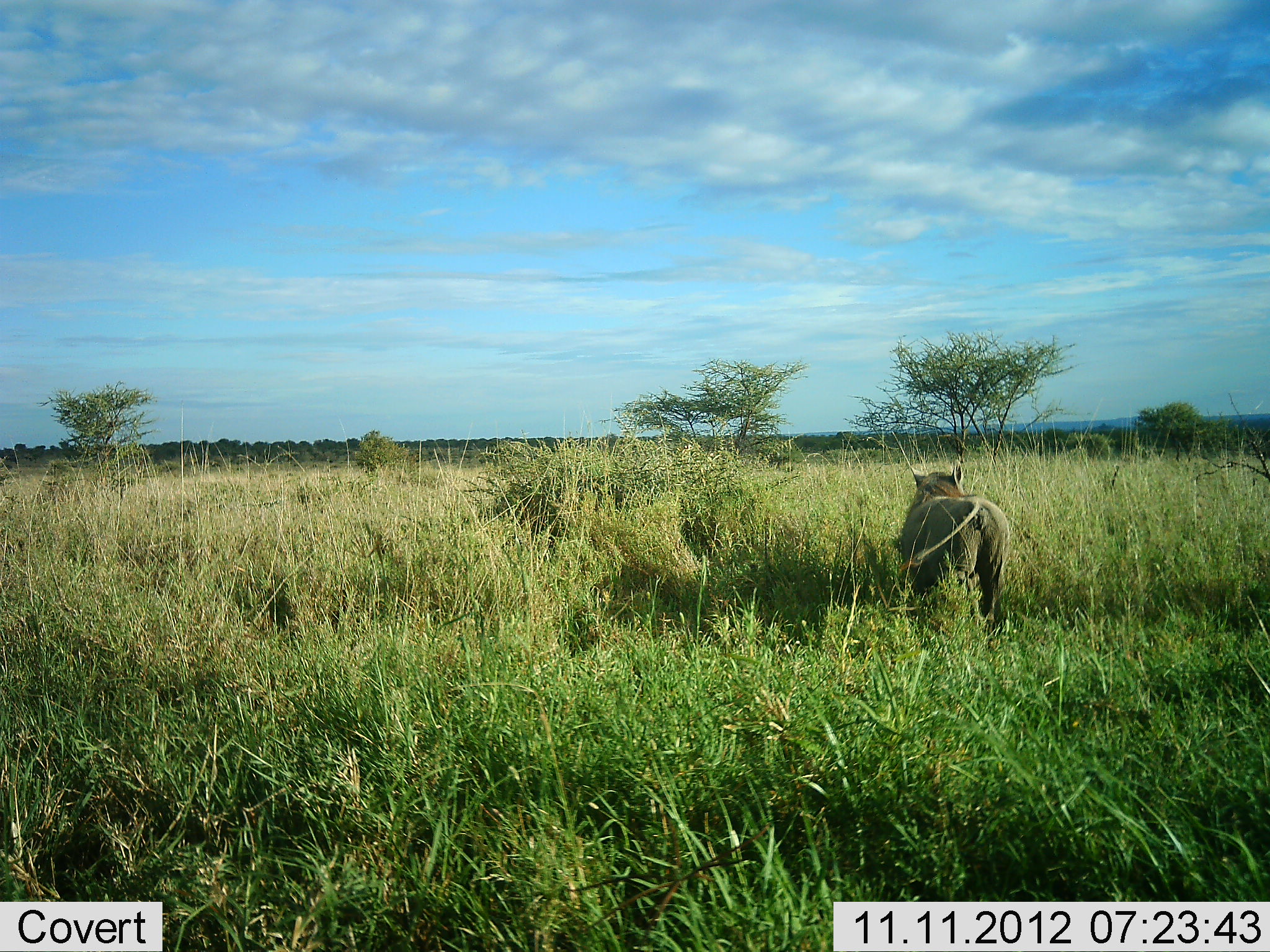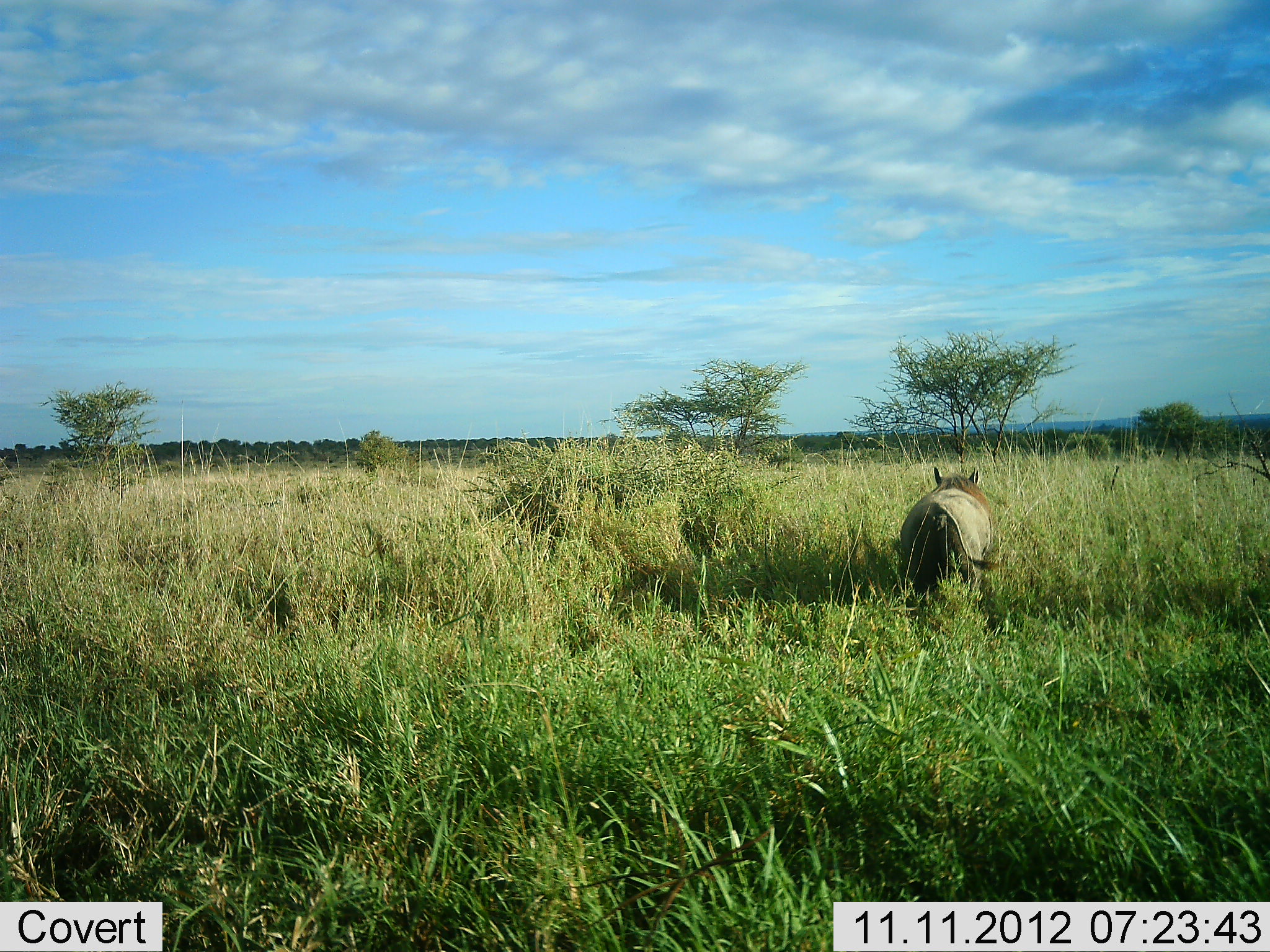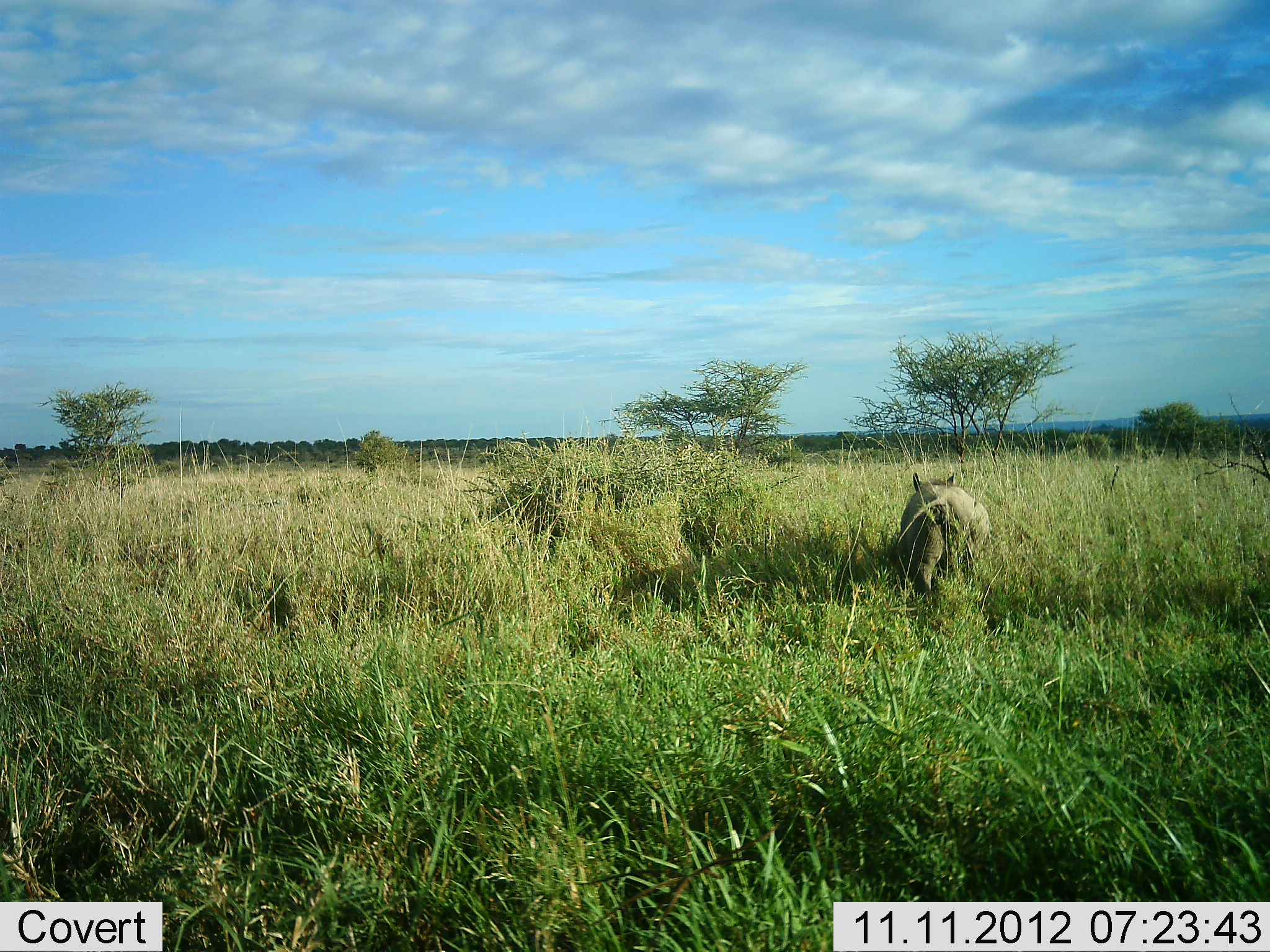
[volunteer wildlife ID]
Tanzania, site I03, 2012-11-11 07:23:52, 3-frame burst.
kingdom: Animalia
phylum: Chordata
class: Mammalia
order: Artiodactyla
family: Suidae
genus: Phacochoerus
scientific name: Phacochoerus africanus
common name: warthog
Warthog (Phacochoerus africanus), count 1. Behavior (volunteer vote fractions): standing 30%, resting 0%, moving 70%, interacting 0%. Young present (vote fraction): 0%. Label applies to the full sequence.